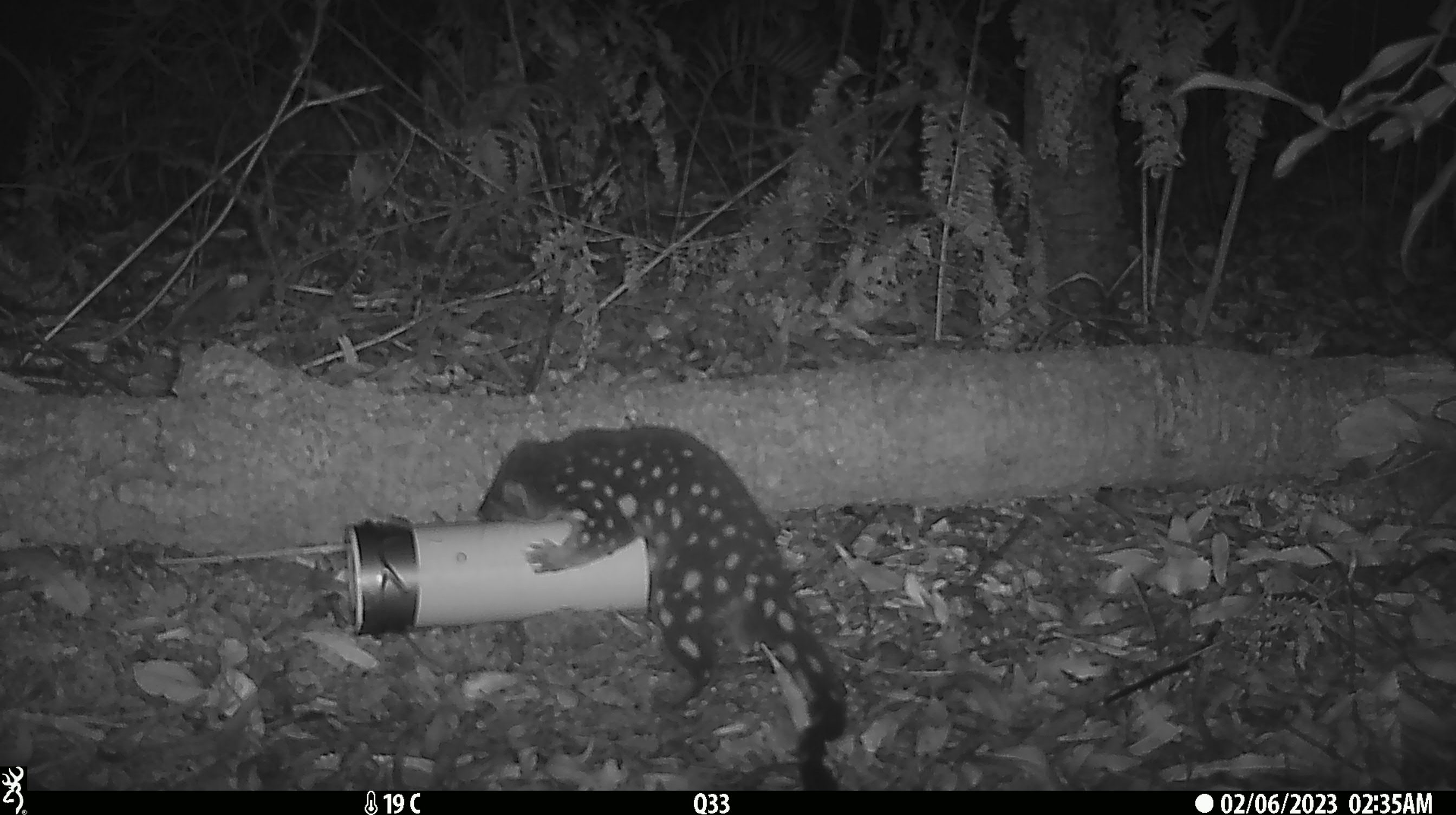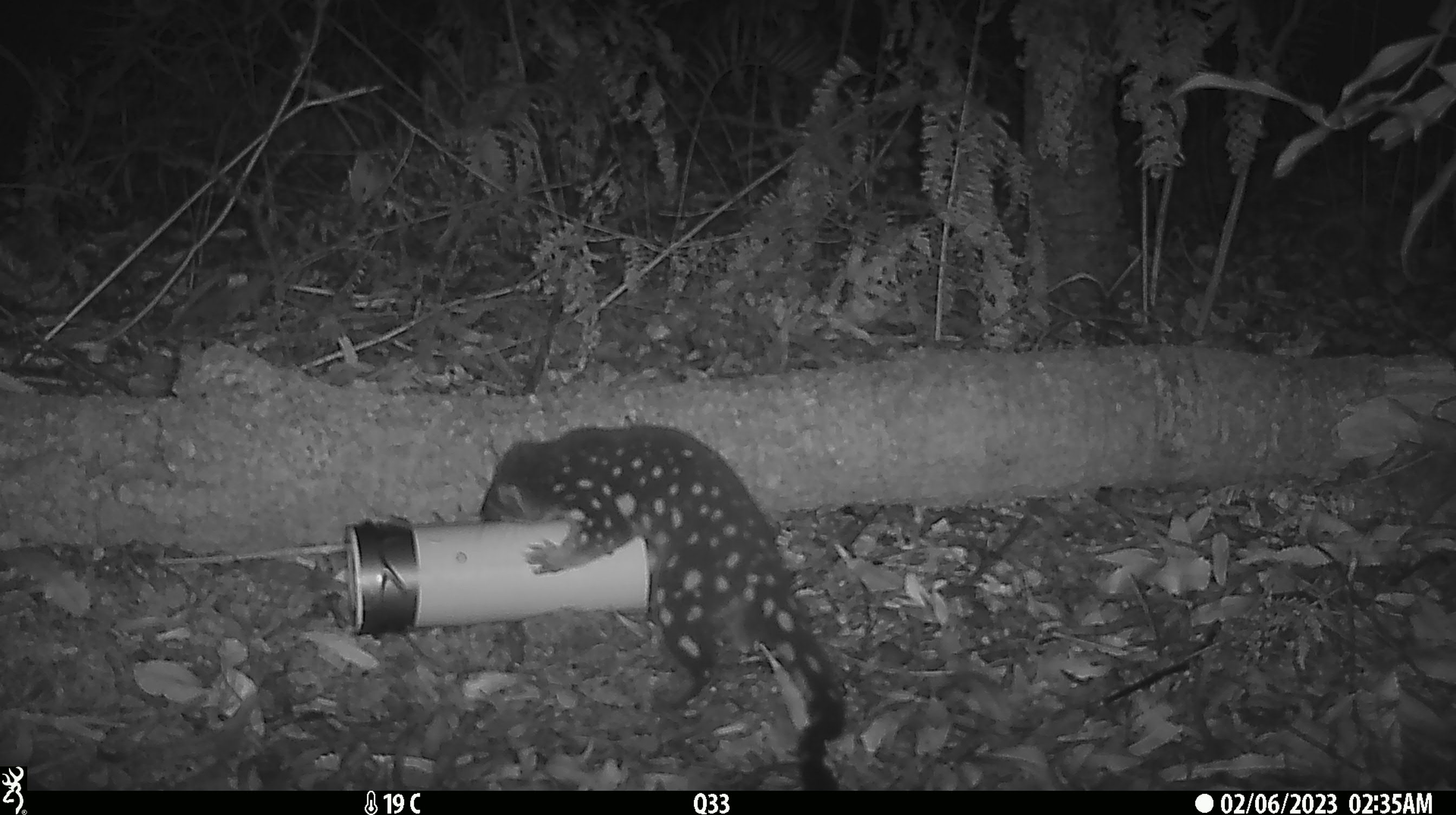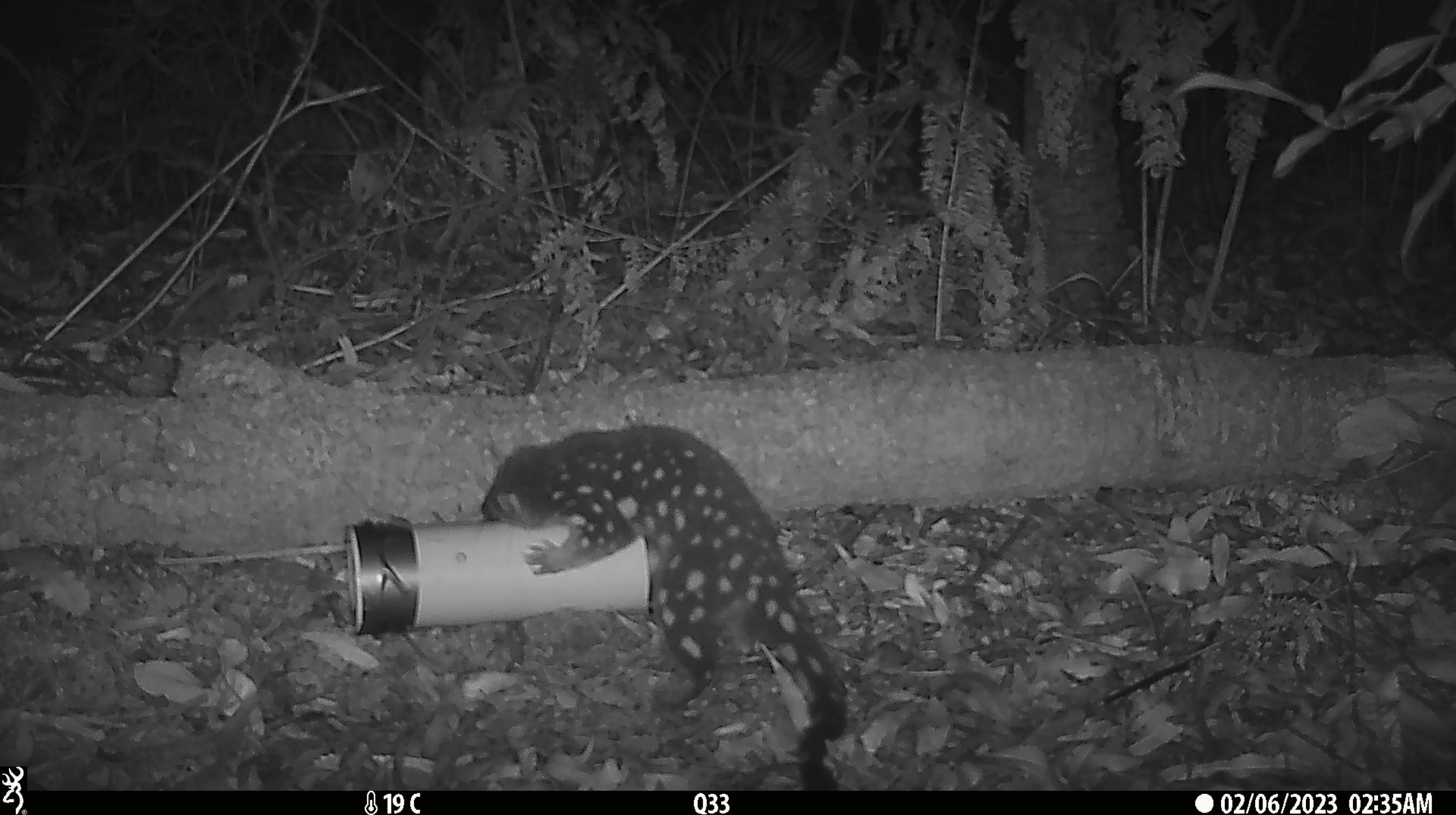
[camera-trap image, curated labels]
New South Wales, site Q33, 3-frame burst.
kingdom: Animalia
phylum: Chordata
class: Mammalia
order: Dasyuromorphia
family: Dasyuridae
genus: Dasyurus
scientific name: Dasyurus maculatus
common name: spotted-tailed quoll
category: quoll